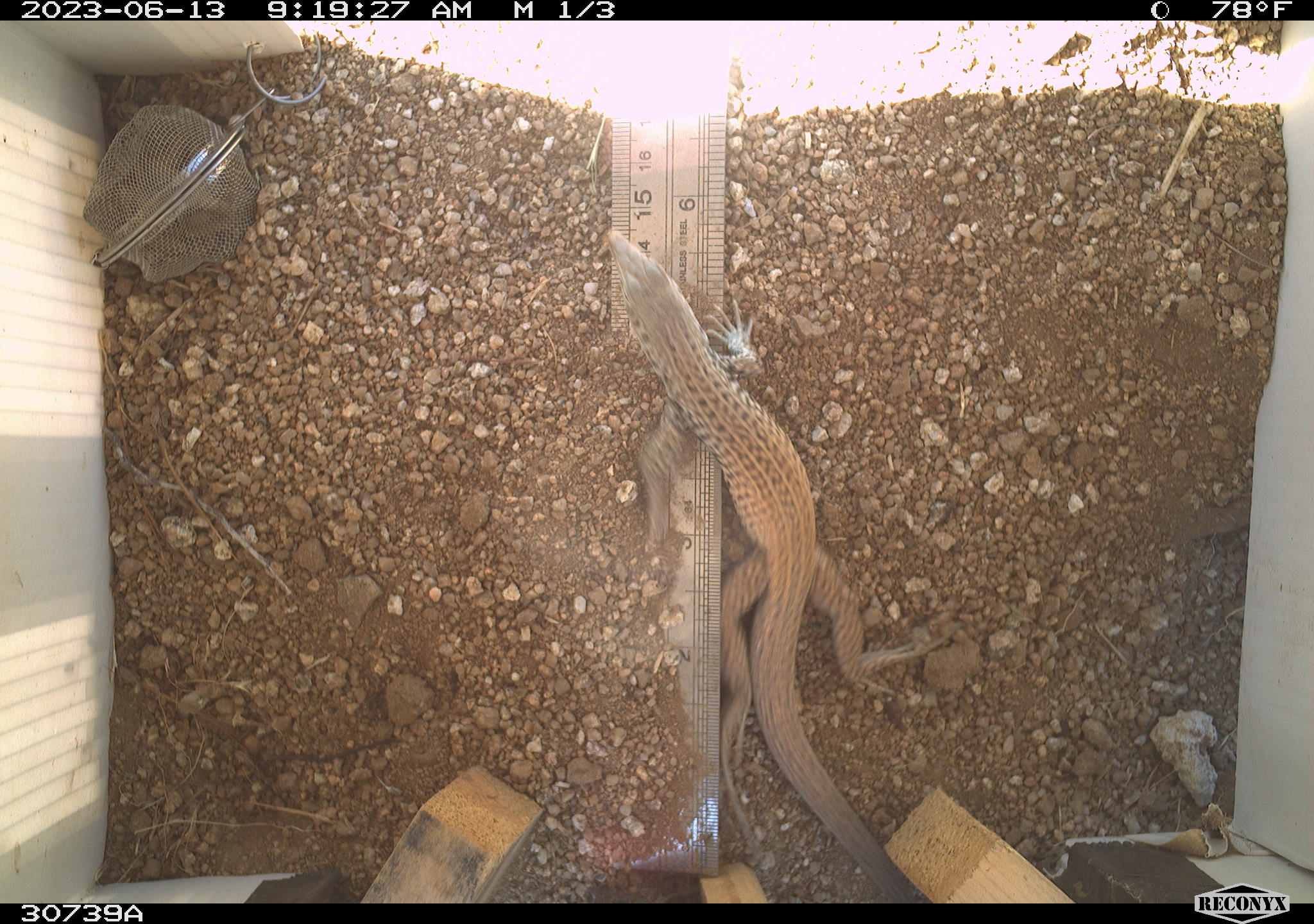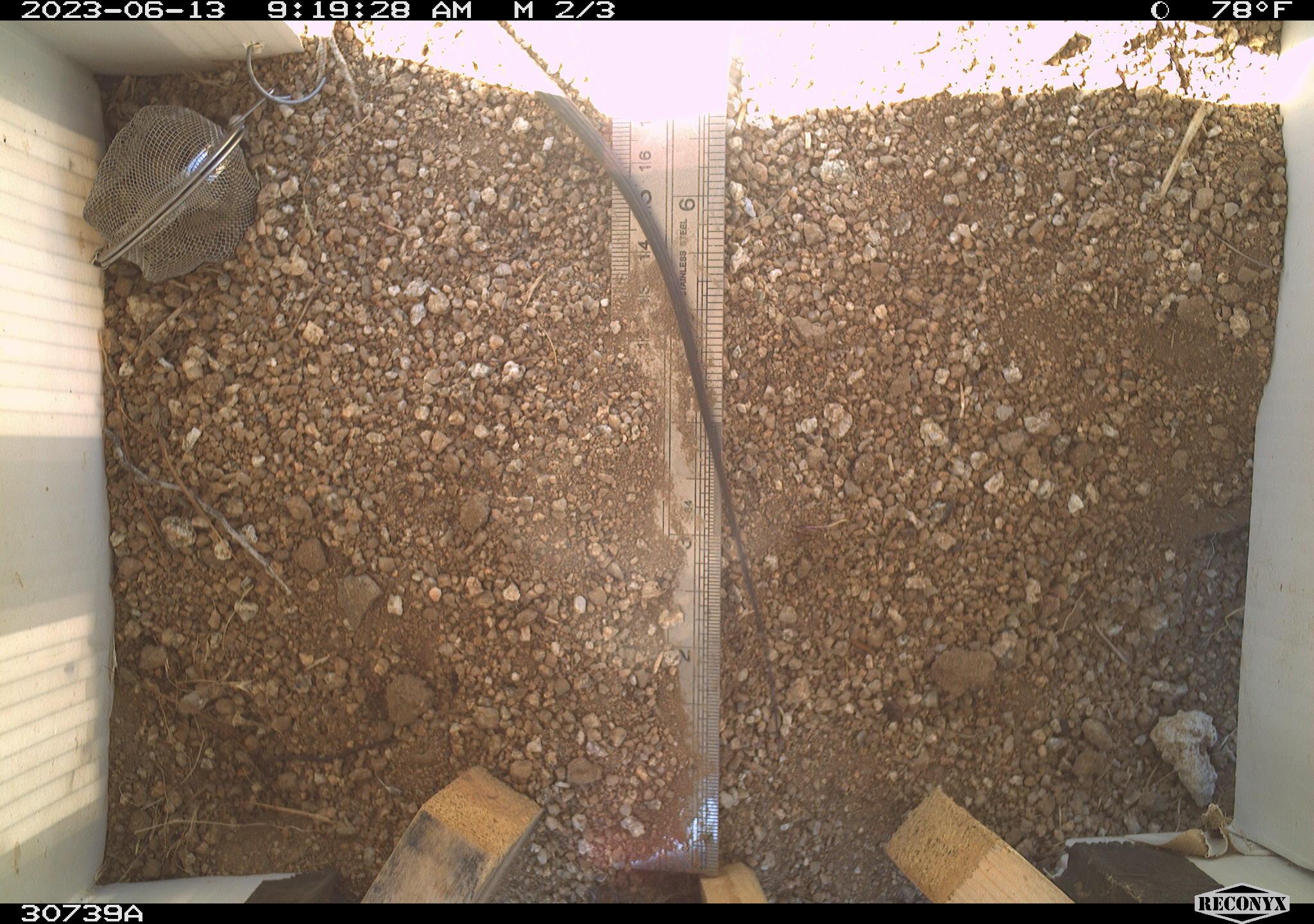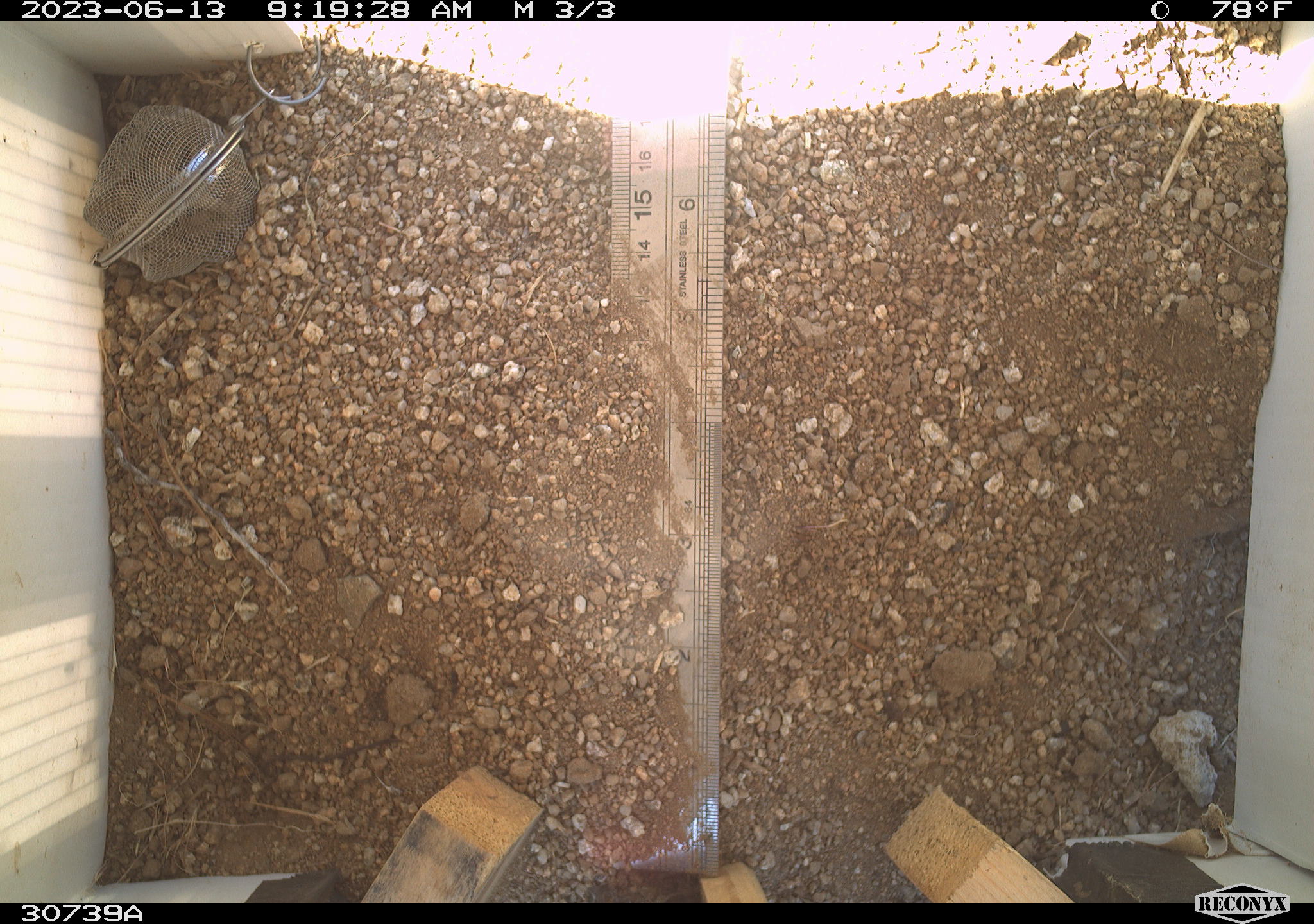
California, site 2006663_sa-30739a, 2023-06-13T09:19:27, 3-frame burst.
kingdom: Animalia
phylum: Chordata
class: Reptilia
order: Squamata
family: Teiidae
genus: Aspidoscelis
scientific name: Aspidoscelis tigris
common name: western whiptail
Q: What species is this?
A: Western whiptail (Aspidoscelis tigris).